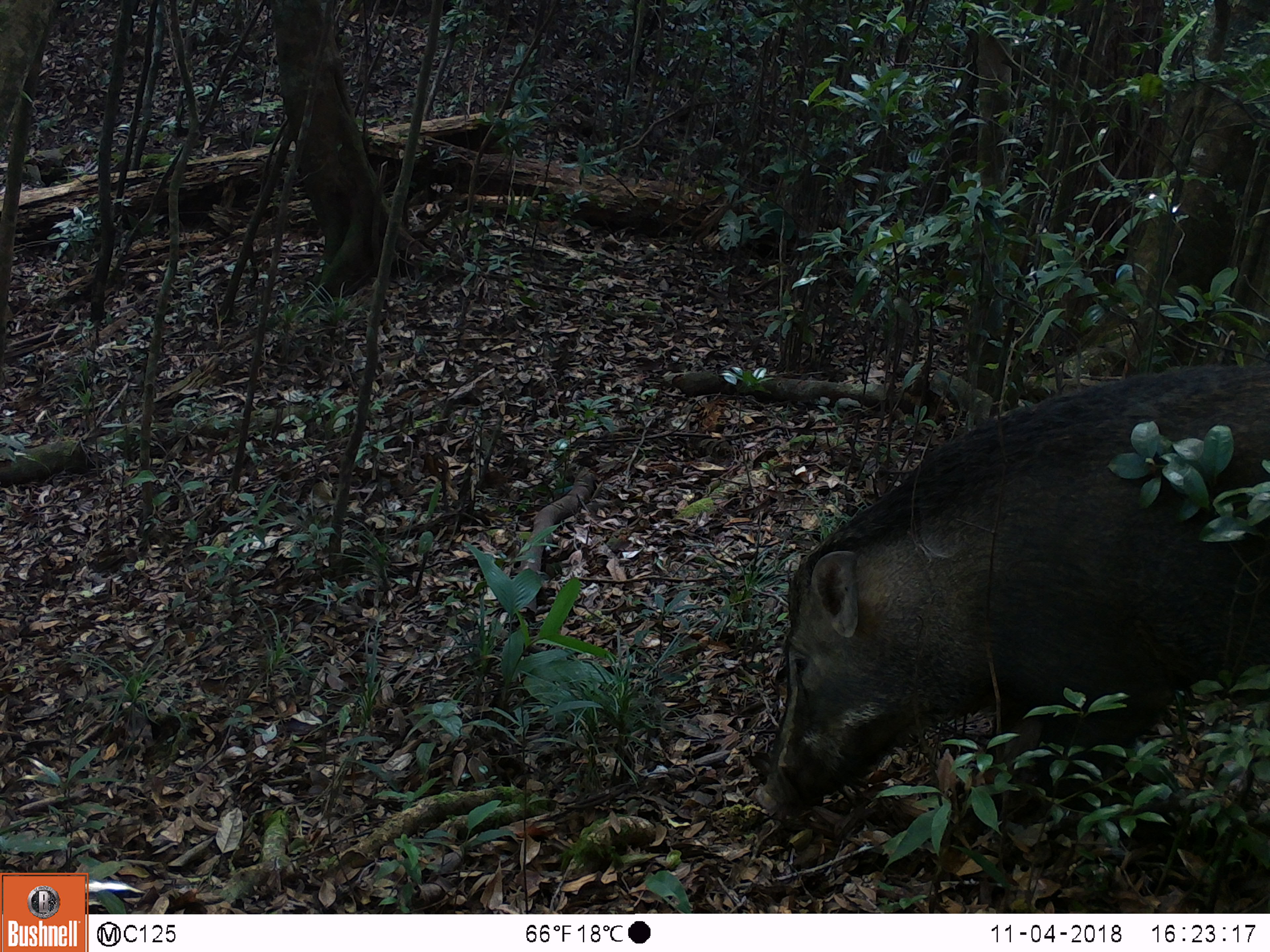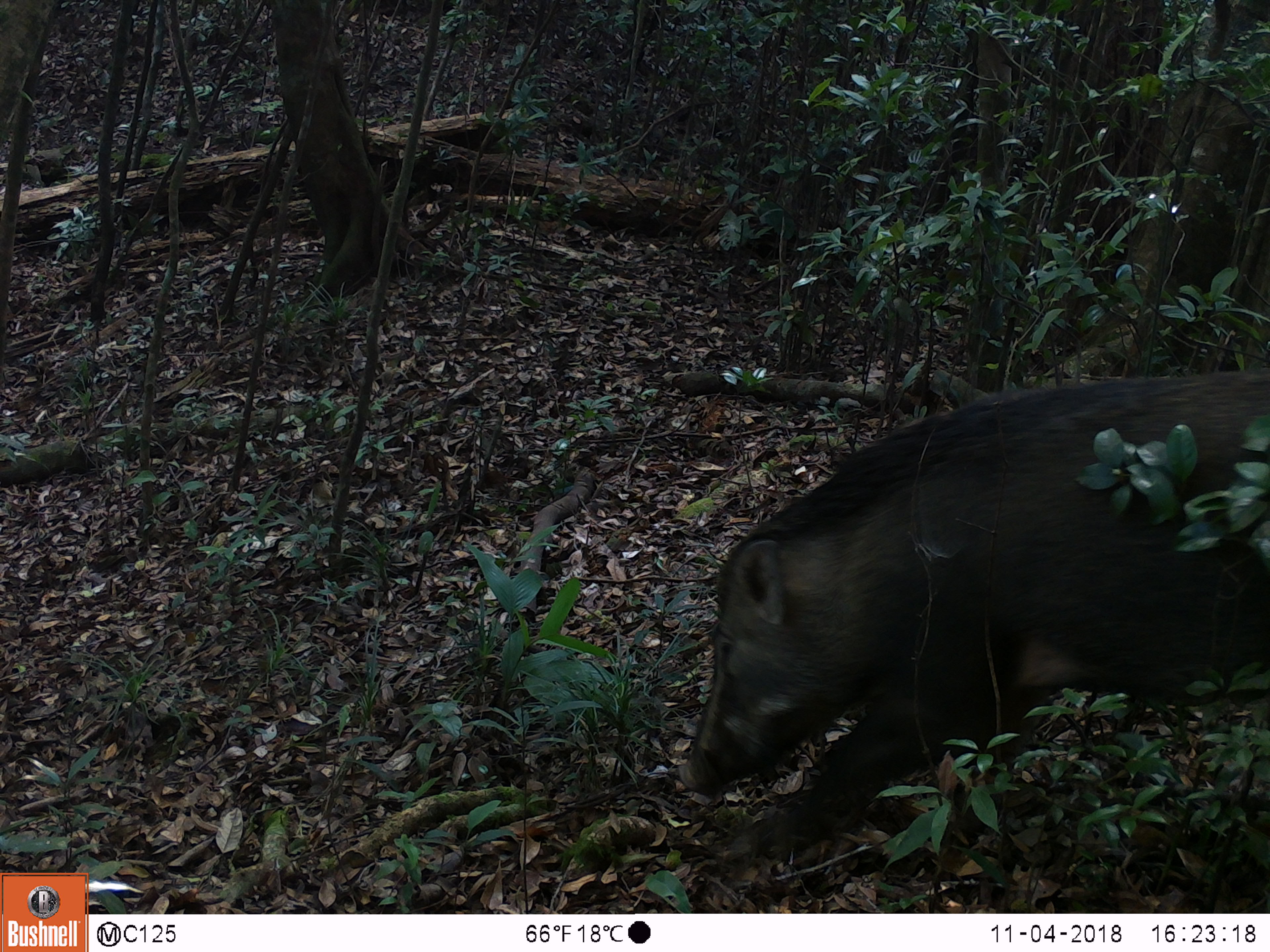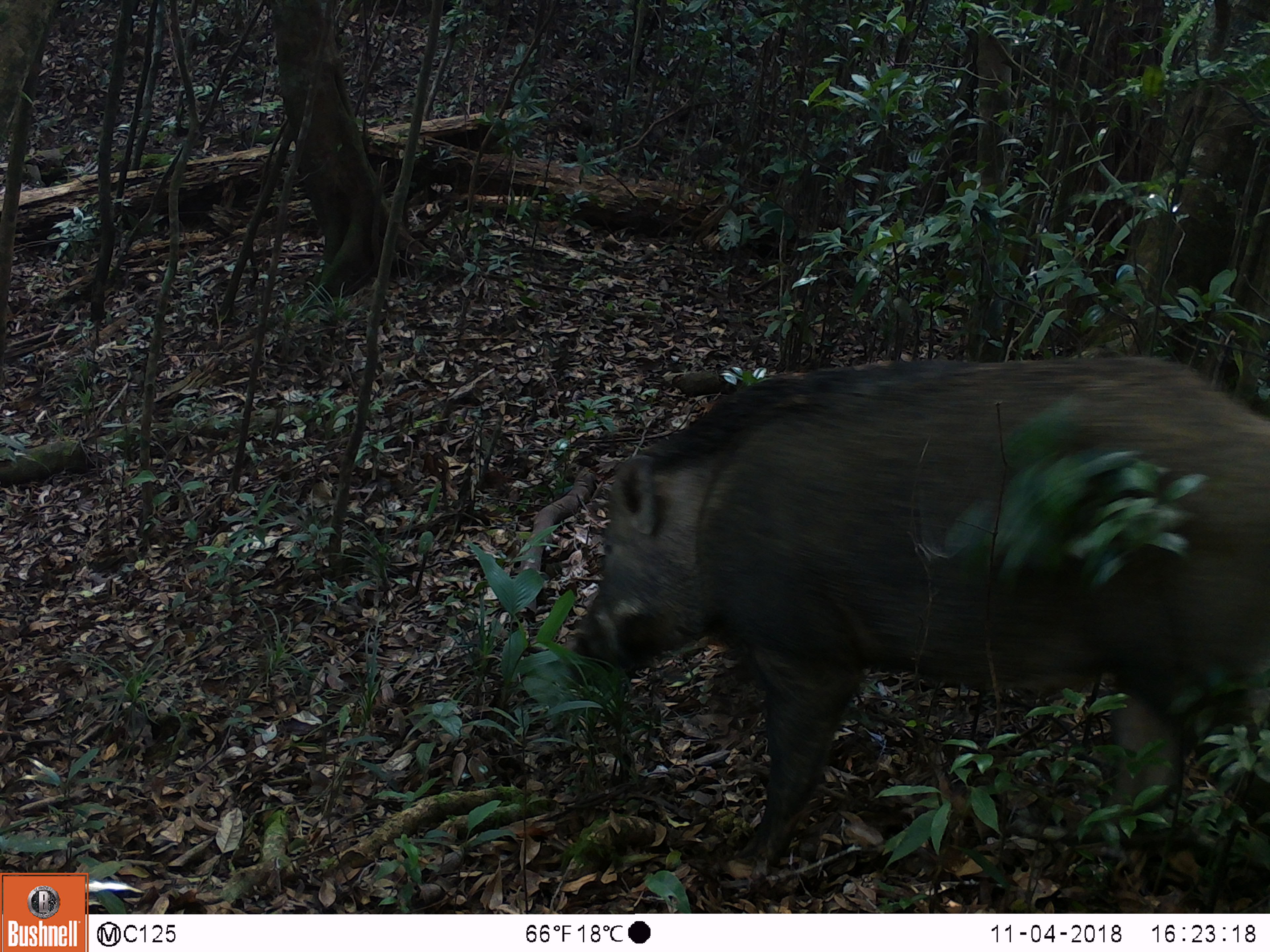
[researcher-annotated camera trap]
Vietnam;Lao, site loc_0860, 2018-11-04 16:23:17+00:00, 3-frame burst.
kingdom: Animalia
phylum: Chordata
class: Mammalia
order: Artiodactyla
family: Suidae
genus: Sus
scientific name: Sus scrofa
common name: eurasian wild pig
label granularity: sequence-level